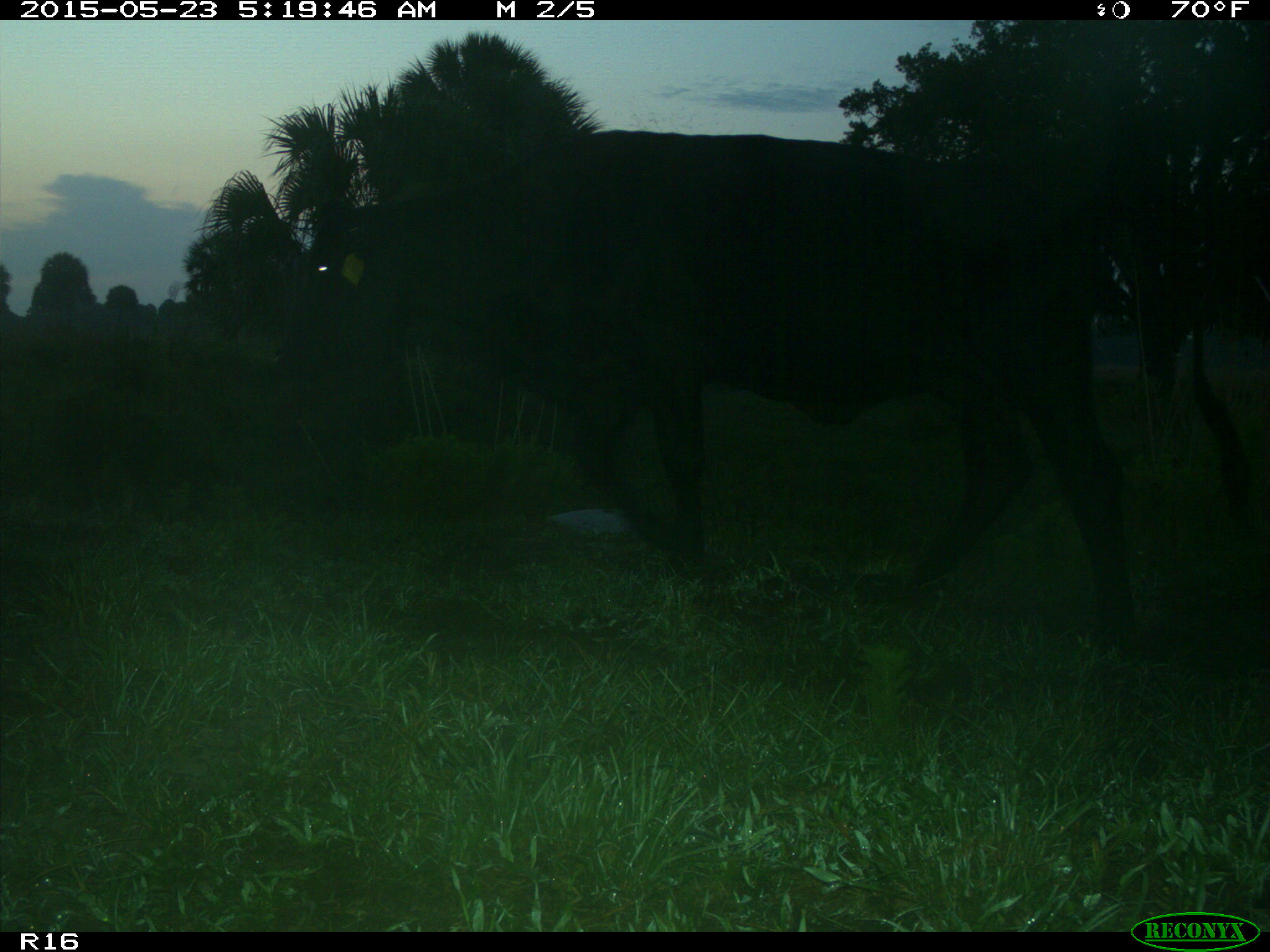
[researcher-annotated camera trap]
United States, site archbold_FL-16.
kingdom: Animalia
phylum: Chordata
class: Mammalia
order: Artiodactyla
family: Bovidae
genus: Bos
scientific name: Bos taurus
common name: domestic cow